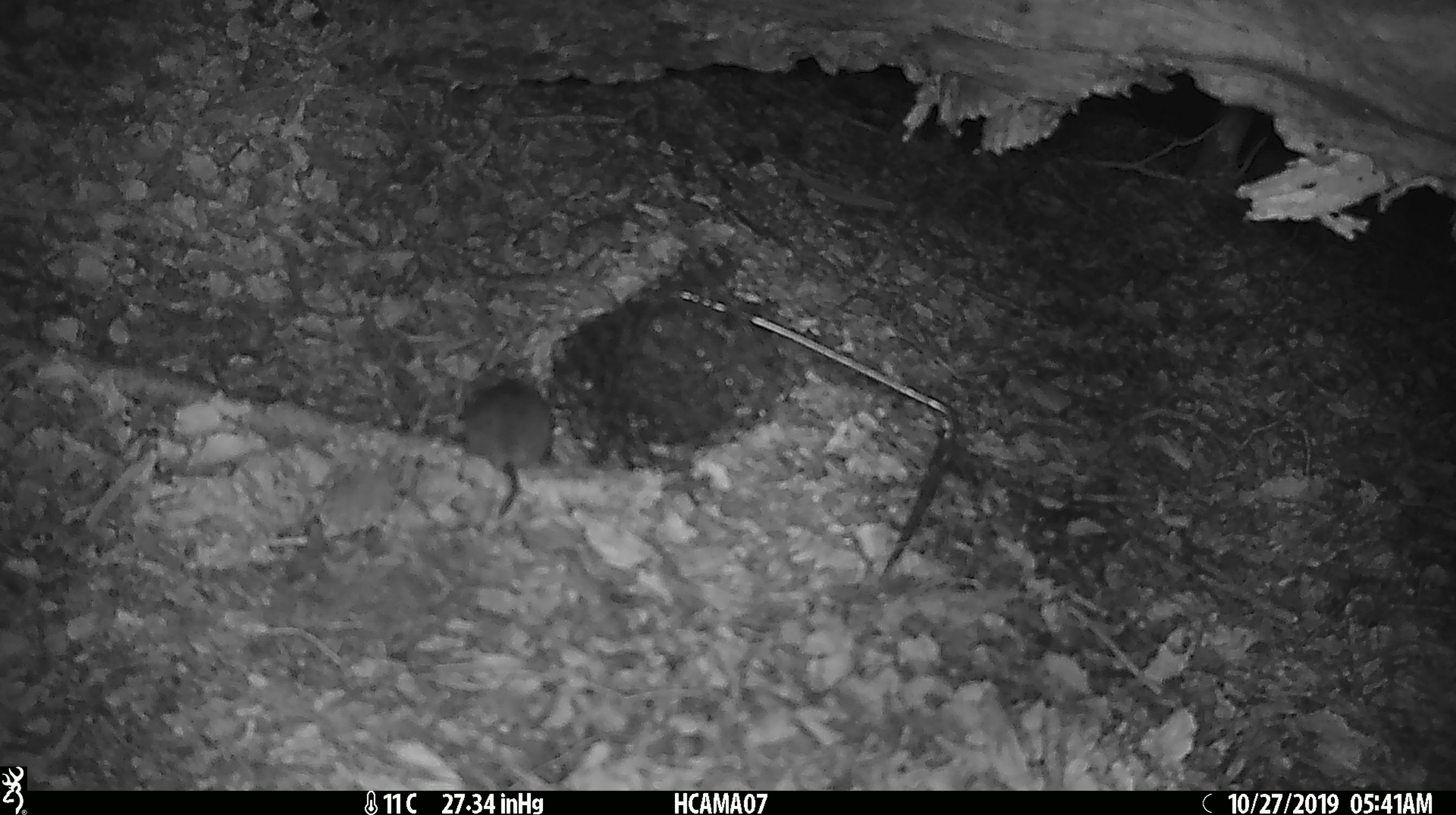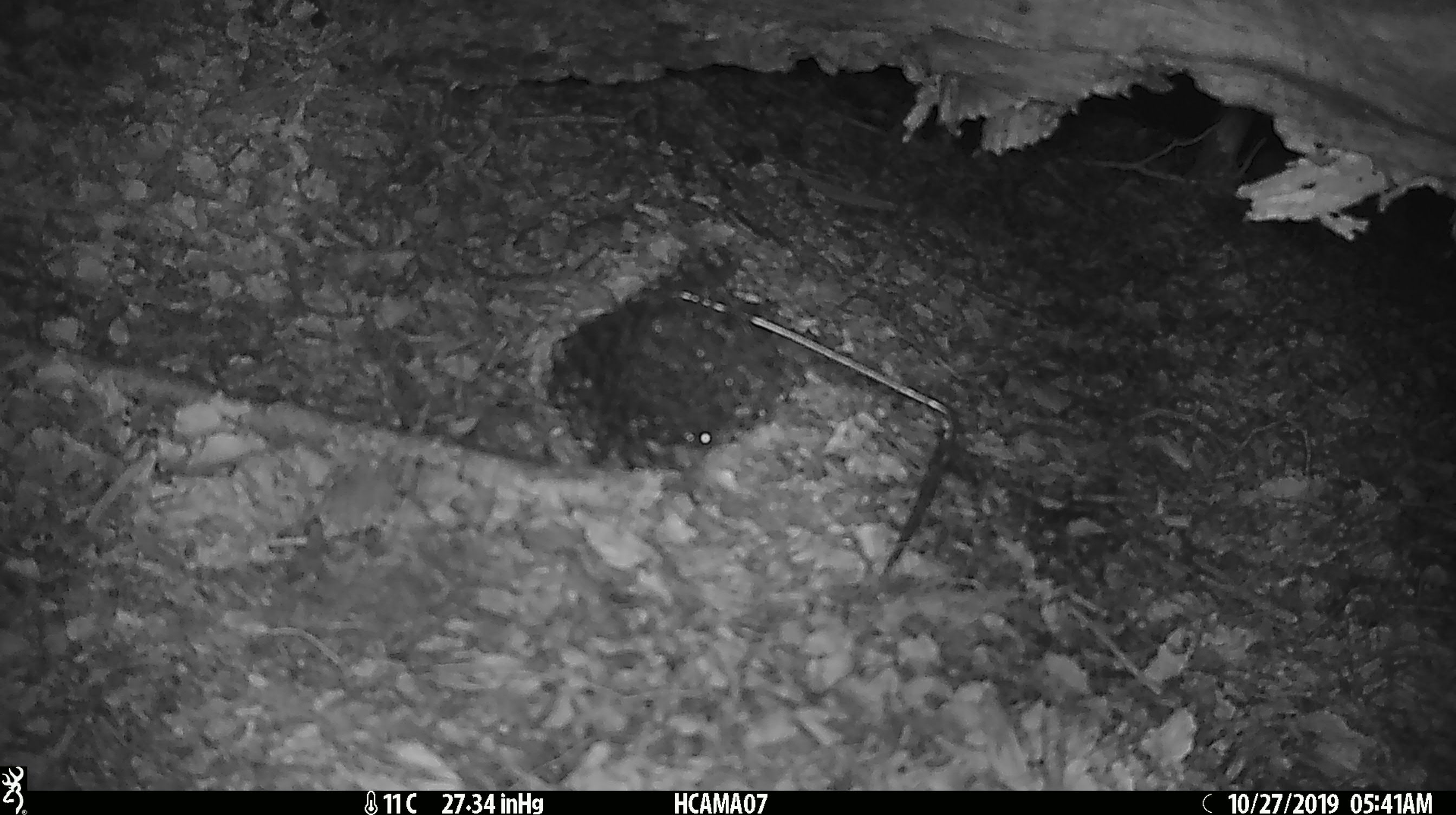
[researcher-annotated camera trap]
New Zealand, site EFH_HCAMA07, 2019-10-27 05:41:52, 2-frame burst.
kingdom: Animalia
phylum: Chordata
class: Mammalia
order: Rodentia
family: Muridae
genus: Mus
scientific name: Mus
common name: mouse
Mouse (Mus).